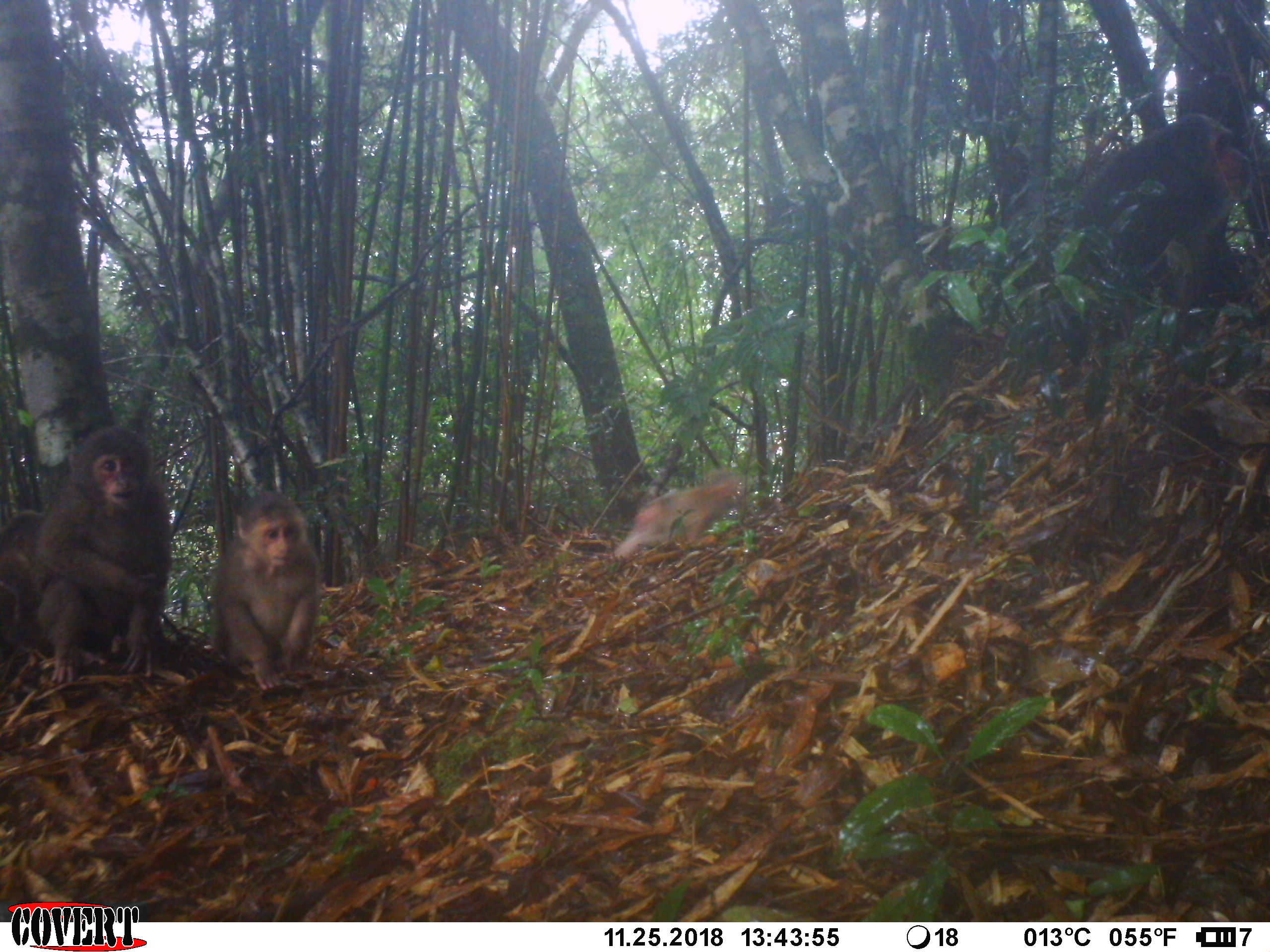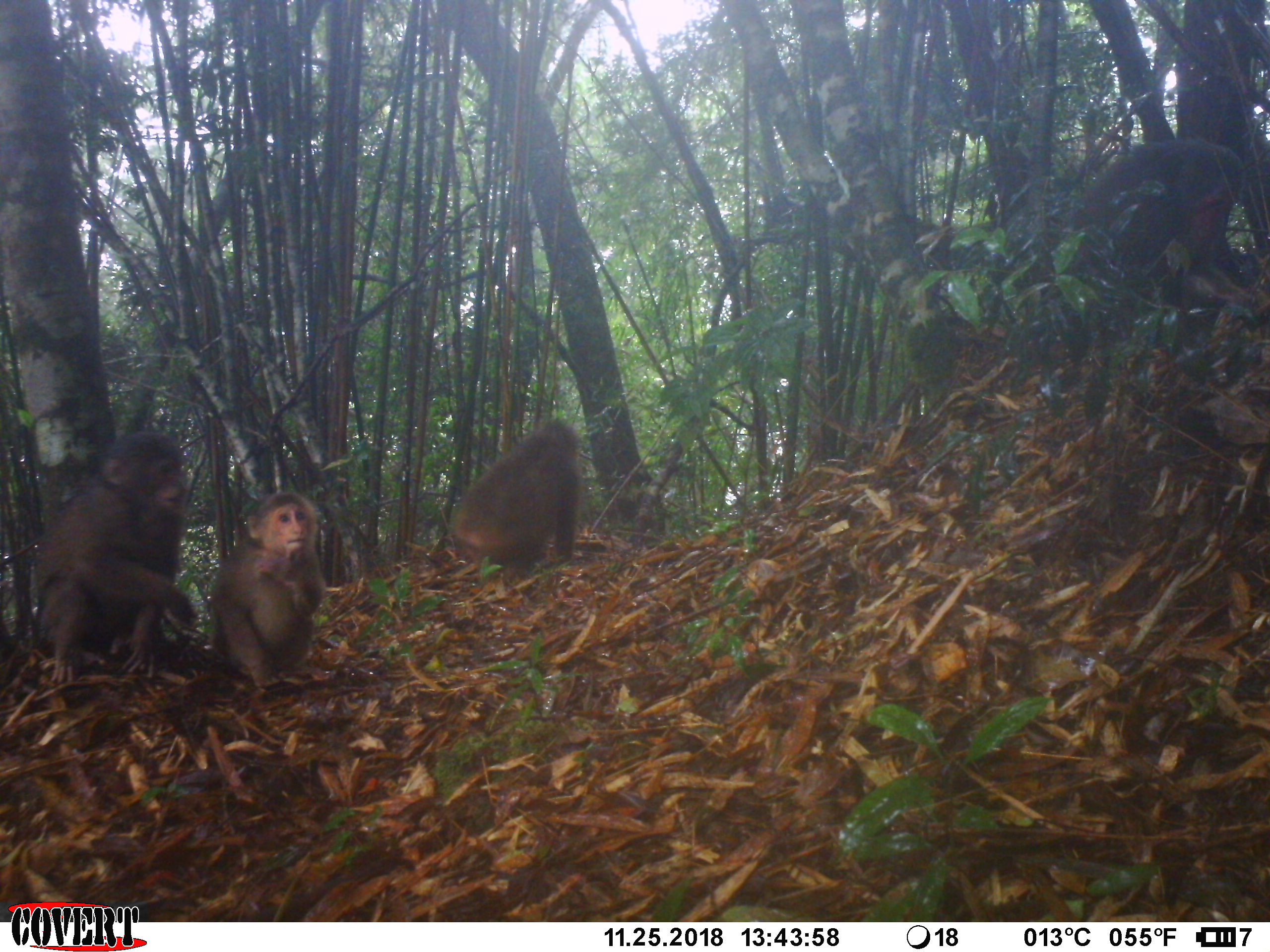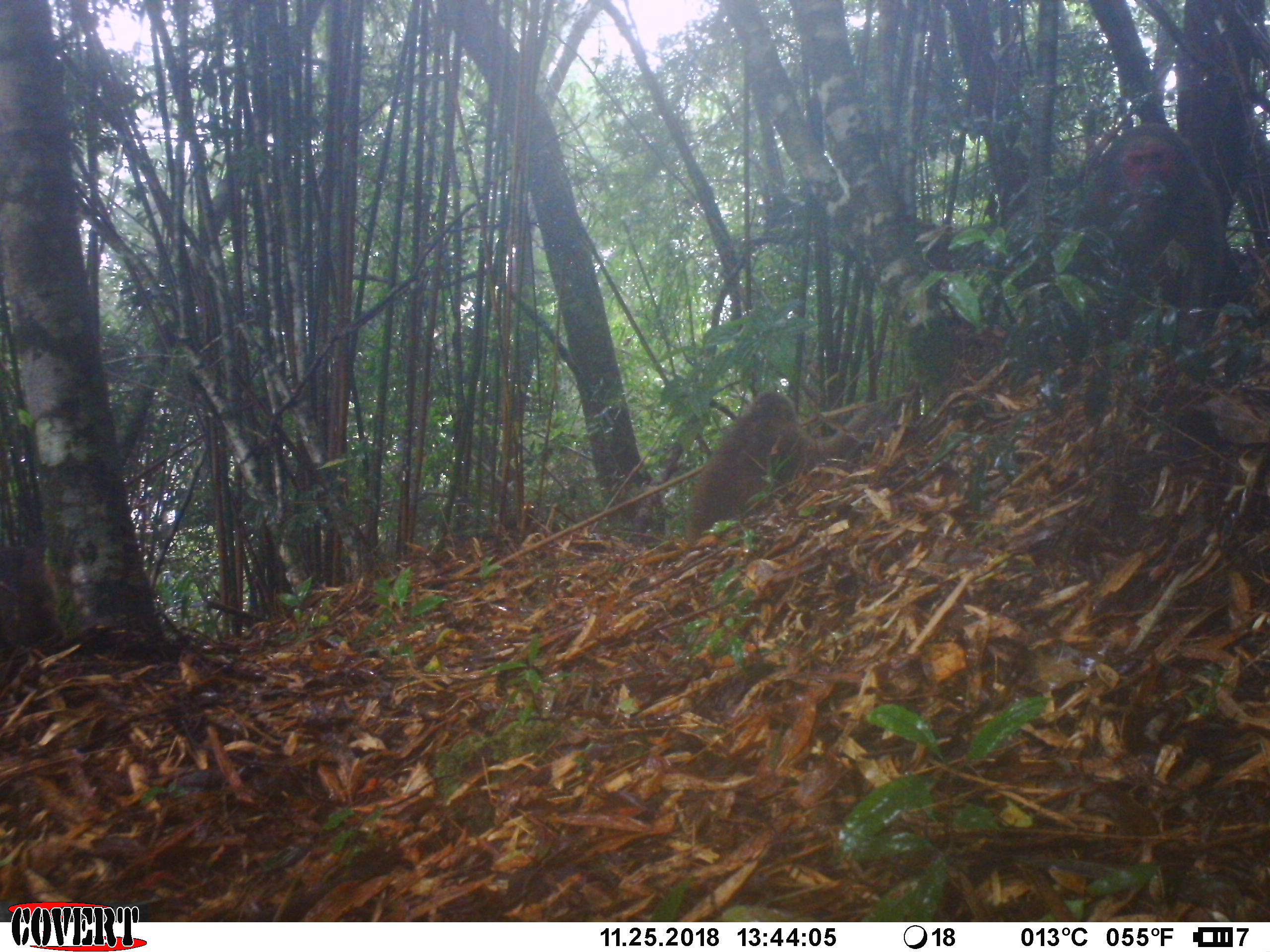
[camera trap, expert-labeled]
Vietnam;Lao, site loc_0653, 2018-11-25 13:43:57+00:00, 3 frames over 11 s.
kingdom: Animalia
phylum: Chordata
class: Mammalia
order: Primates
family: Cercopithecidae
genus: Macaca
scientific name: Macaca arctoides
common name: stump-tailed macaque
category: stump tailed macaque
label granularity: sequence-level